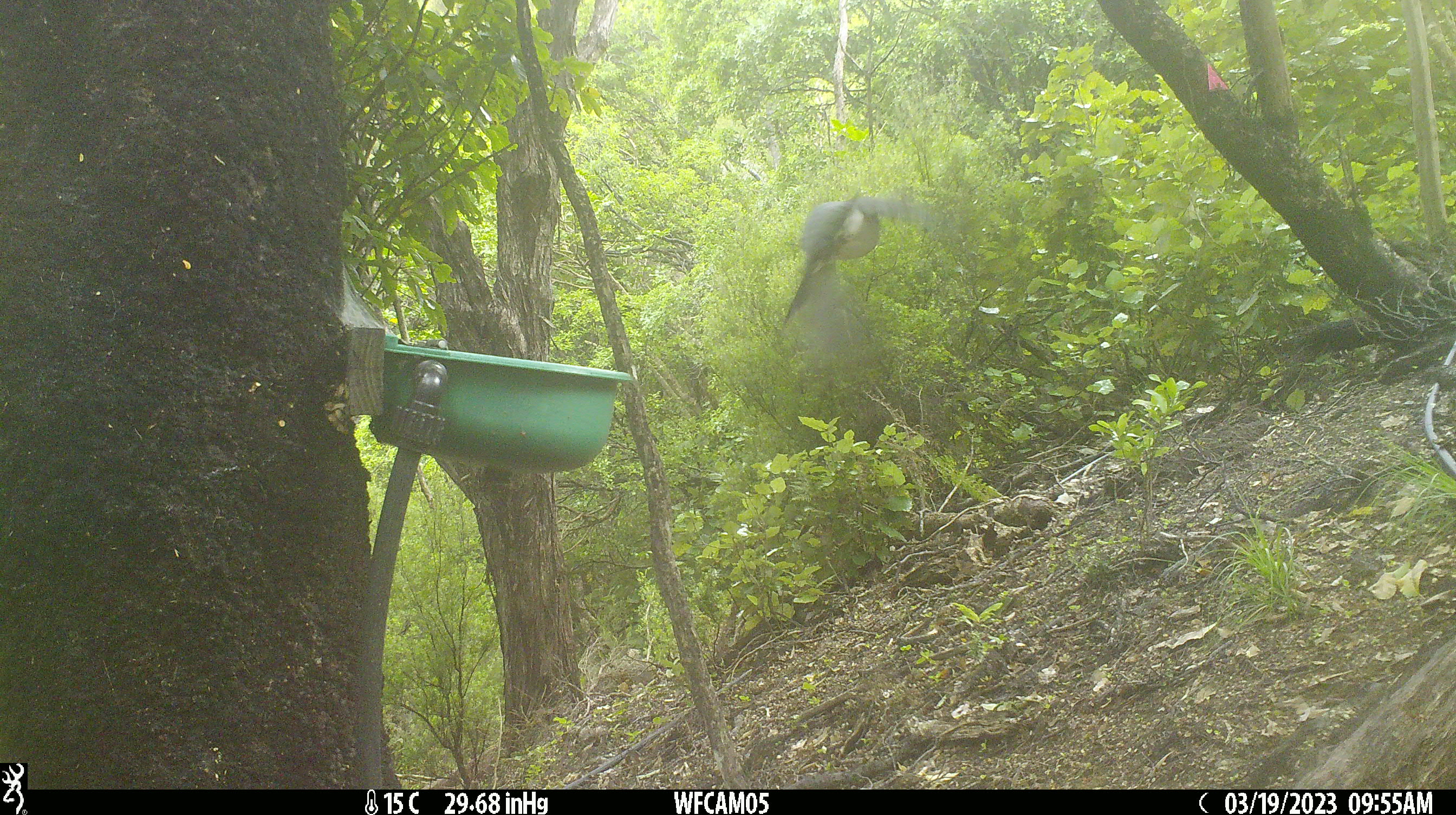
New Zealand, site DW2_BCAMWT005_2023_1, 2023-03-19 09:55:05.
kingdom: Animalia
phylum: Chordata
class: Aves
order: Columbiformes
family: Columbidae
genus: Hemiphaga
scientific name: Hemiphaga novaeseelandiae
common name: new zealand pigeon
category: kereru